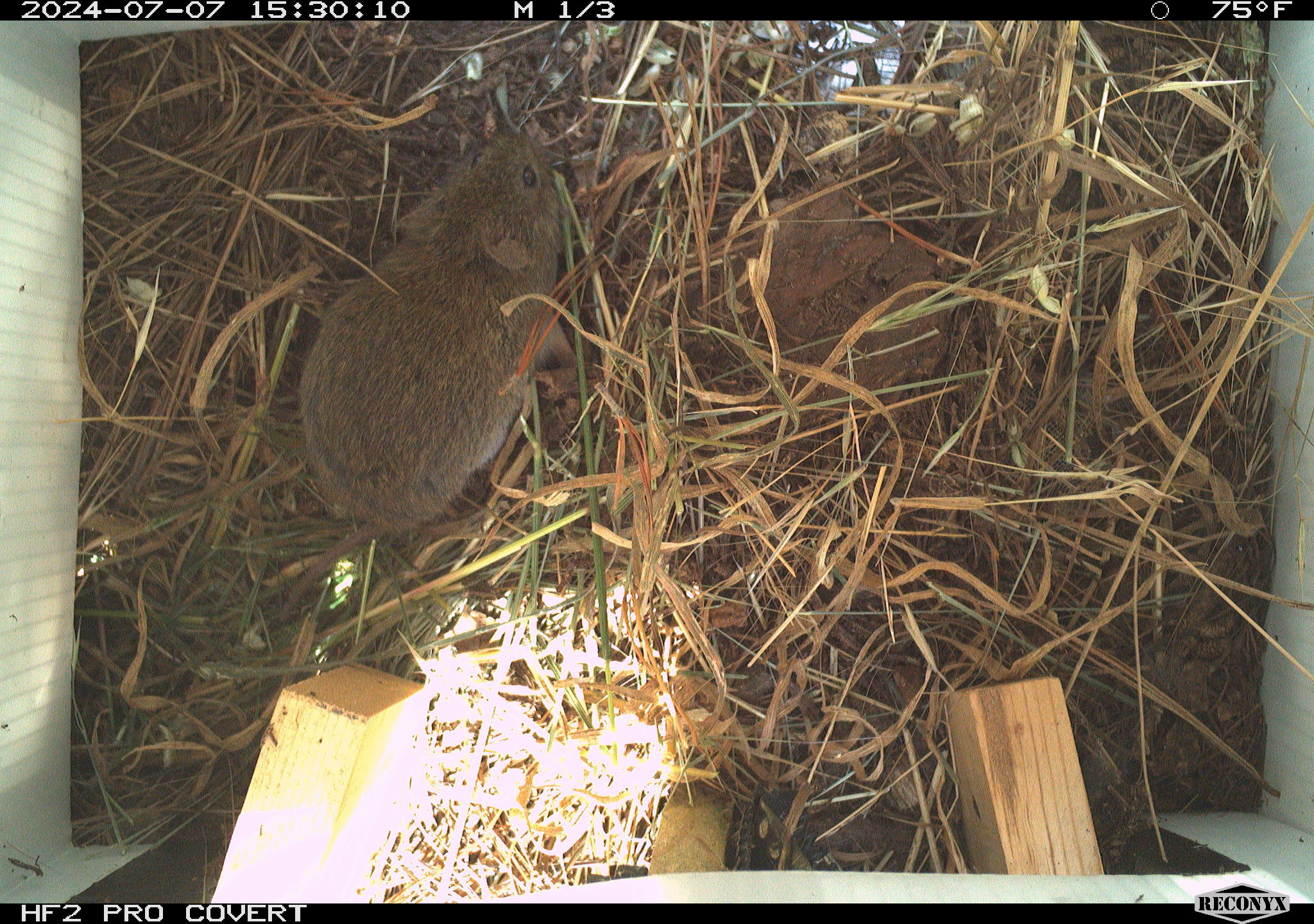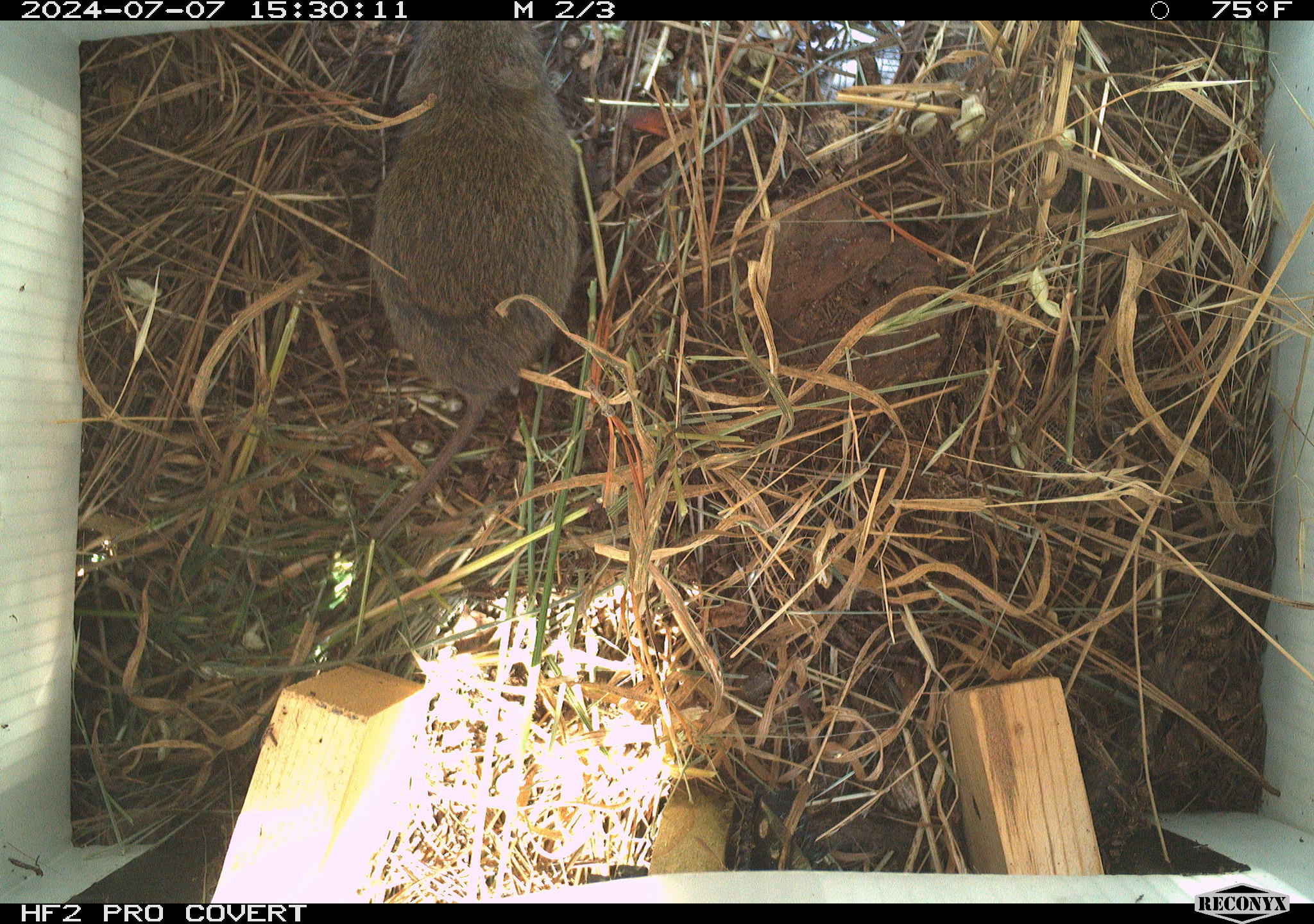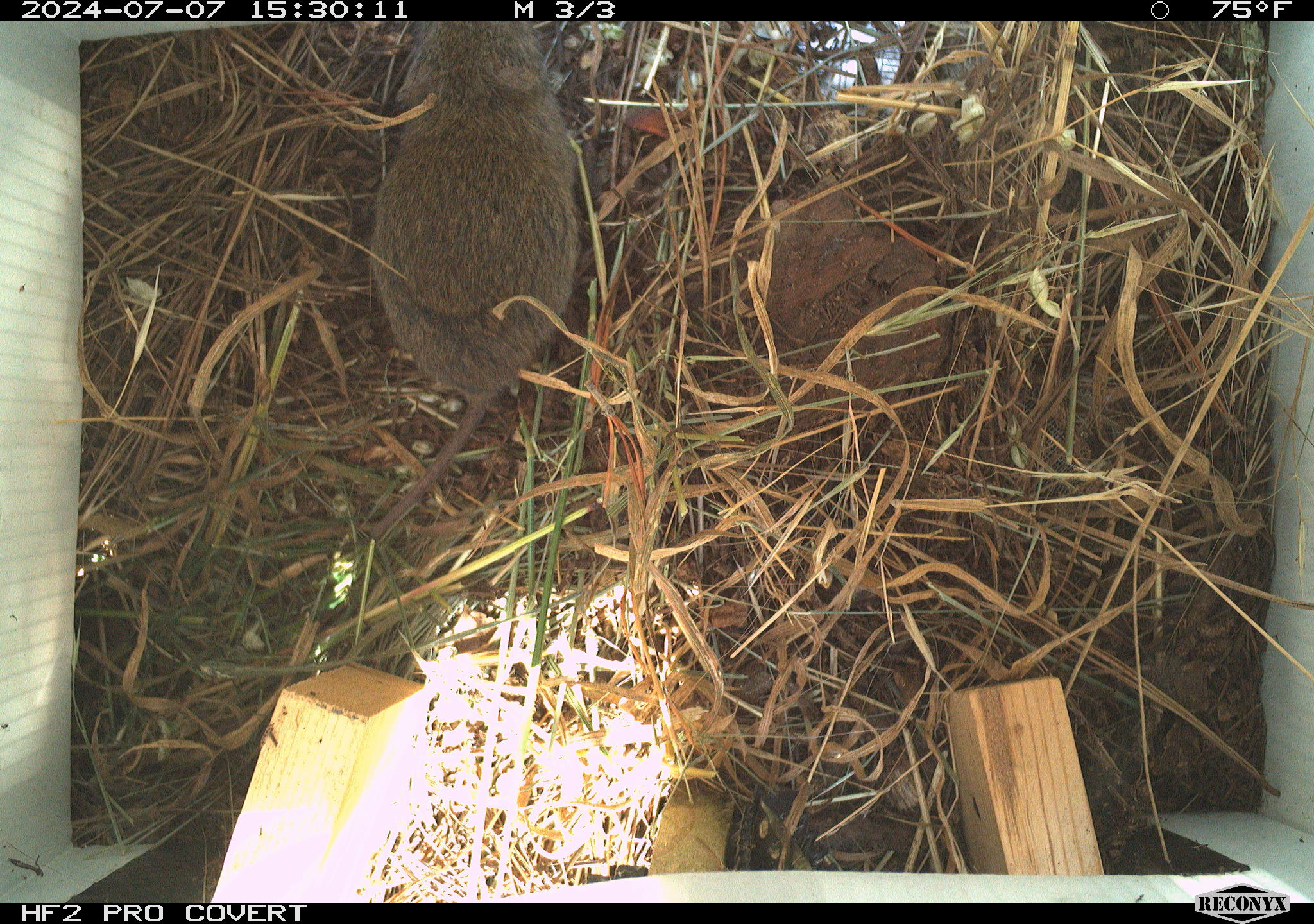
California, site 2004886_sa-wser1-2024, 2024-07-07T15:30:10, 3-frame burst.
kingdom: Animalia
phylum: Chordata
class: Mammalia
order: Rodentia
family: Cricetidae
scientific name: Arvicolinae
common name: voles, lemmings, and muskrats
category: arvicolinae subfamily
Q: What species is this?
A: Arvicolinae subfamily (voles, lemmings, and muskrats) (Arvicolinae).